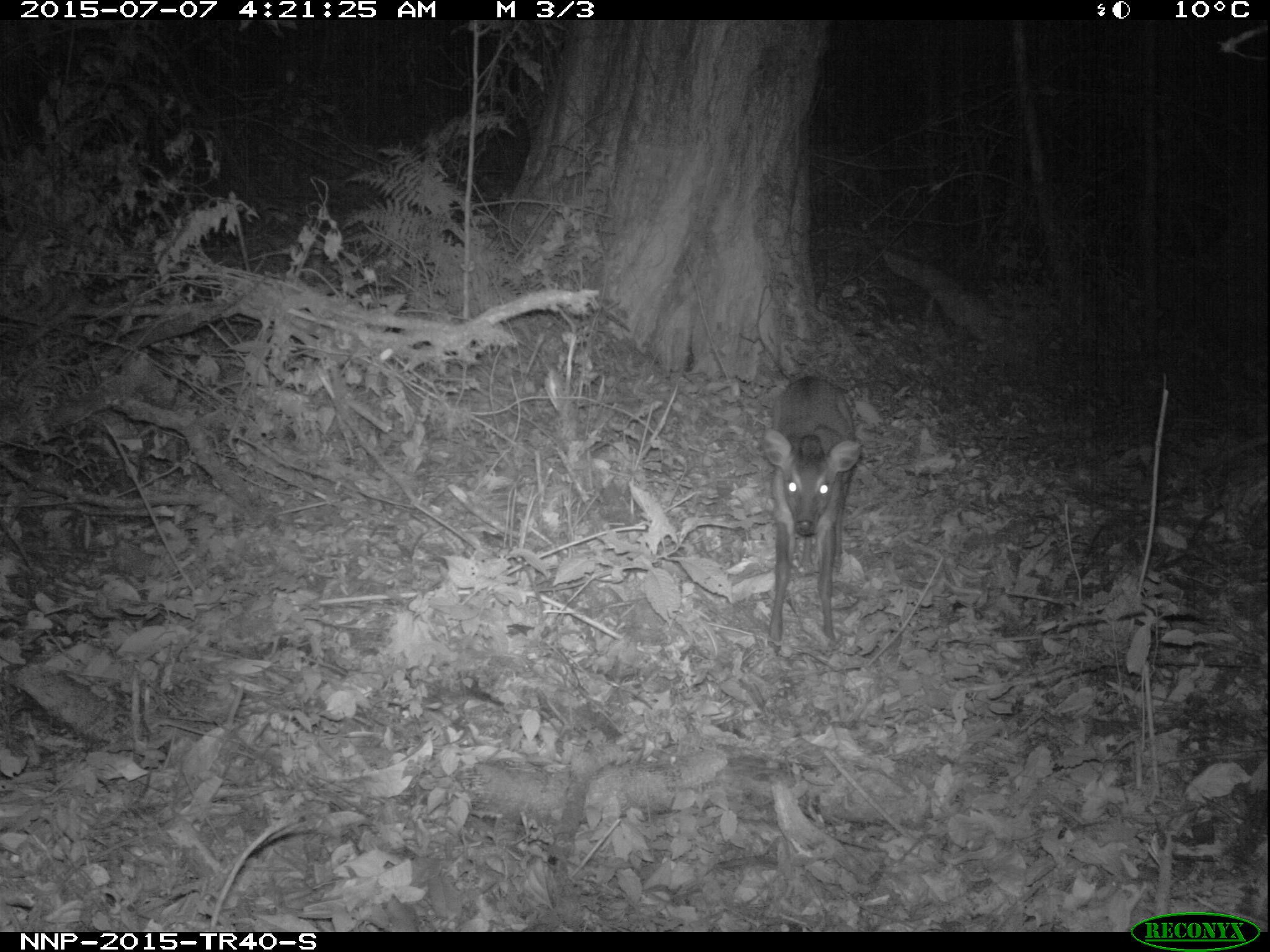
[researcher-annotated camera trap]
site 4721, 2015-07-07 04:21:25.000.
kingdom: Animalia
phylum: Chordata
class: Mammalia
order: Artiodactyla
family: Bovidae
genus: Cephalophus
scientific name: Cephalophus nigrifrons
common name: black-fronted duiker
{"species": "Cephalophus nigrifrons (black-fronted duiker)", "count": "1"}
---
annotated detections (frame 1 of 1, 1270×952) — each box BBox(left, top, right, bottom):
cephalophus nigrifrons: BBox(760, 374, 862, 645)